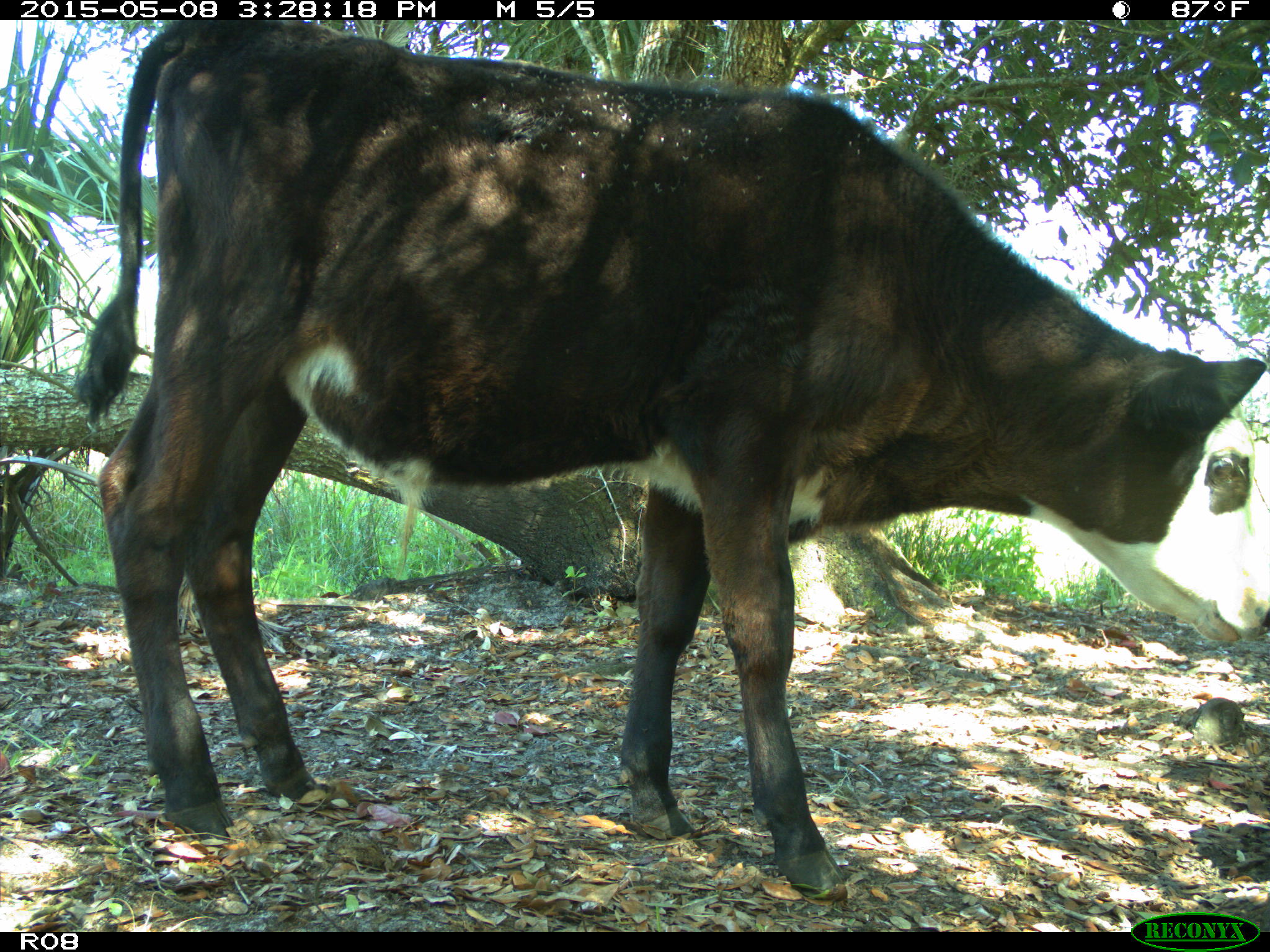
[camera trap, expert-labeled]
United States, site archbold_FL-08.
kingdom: Animalia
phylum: Chordata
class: Mammalia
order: Artiodactyla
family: Bovidae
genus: Bos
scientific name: Bos taurus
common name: domestic cow